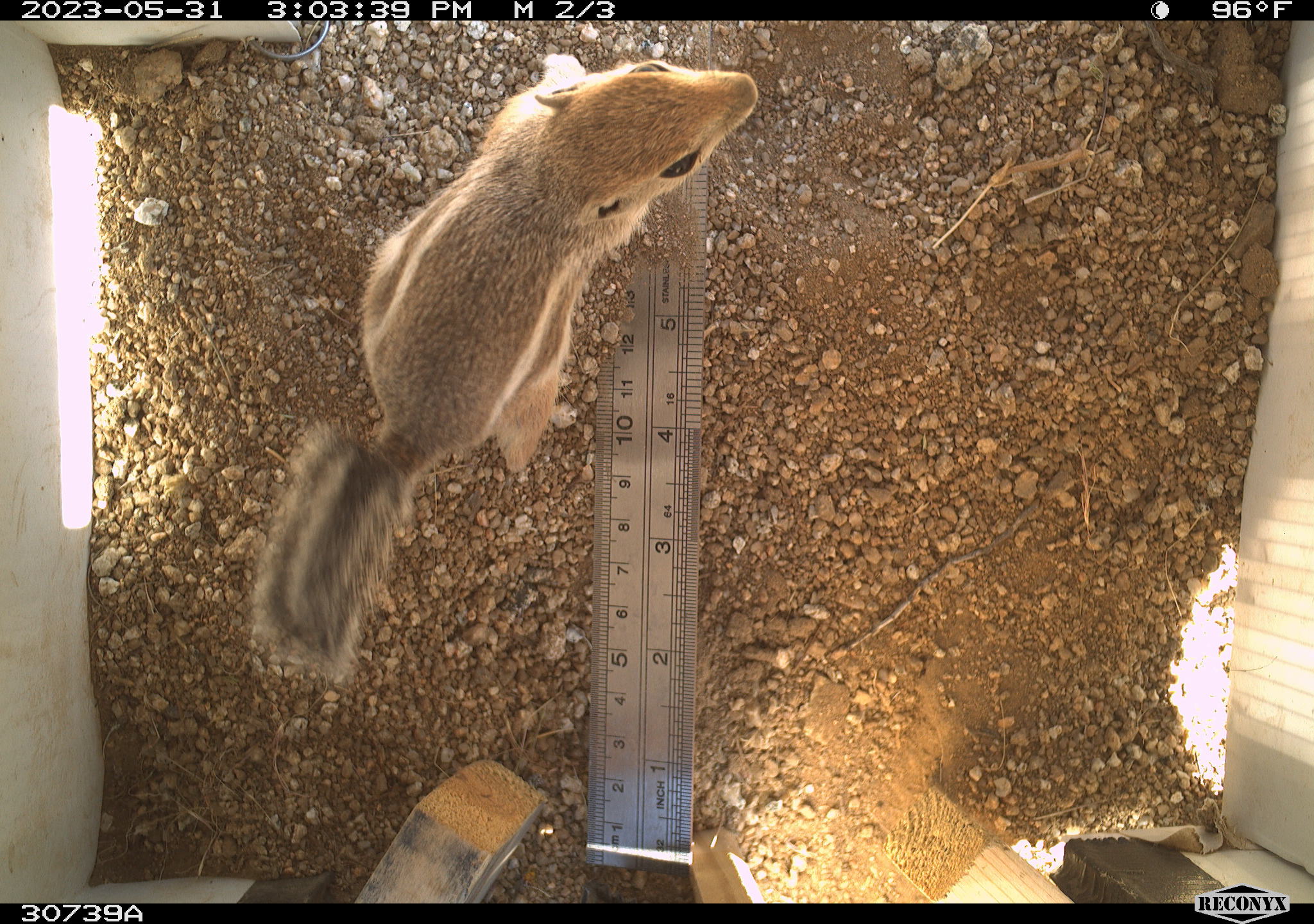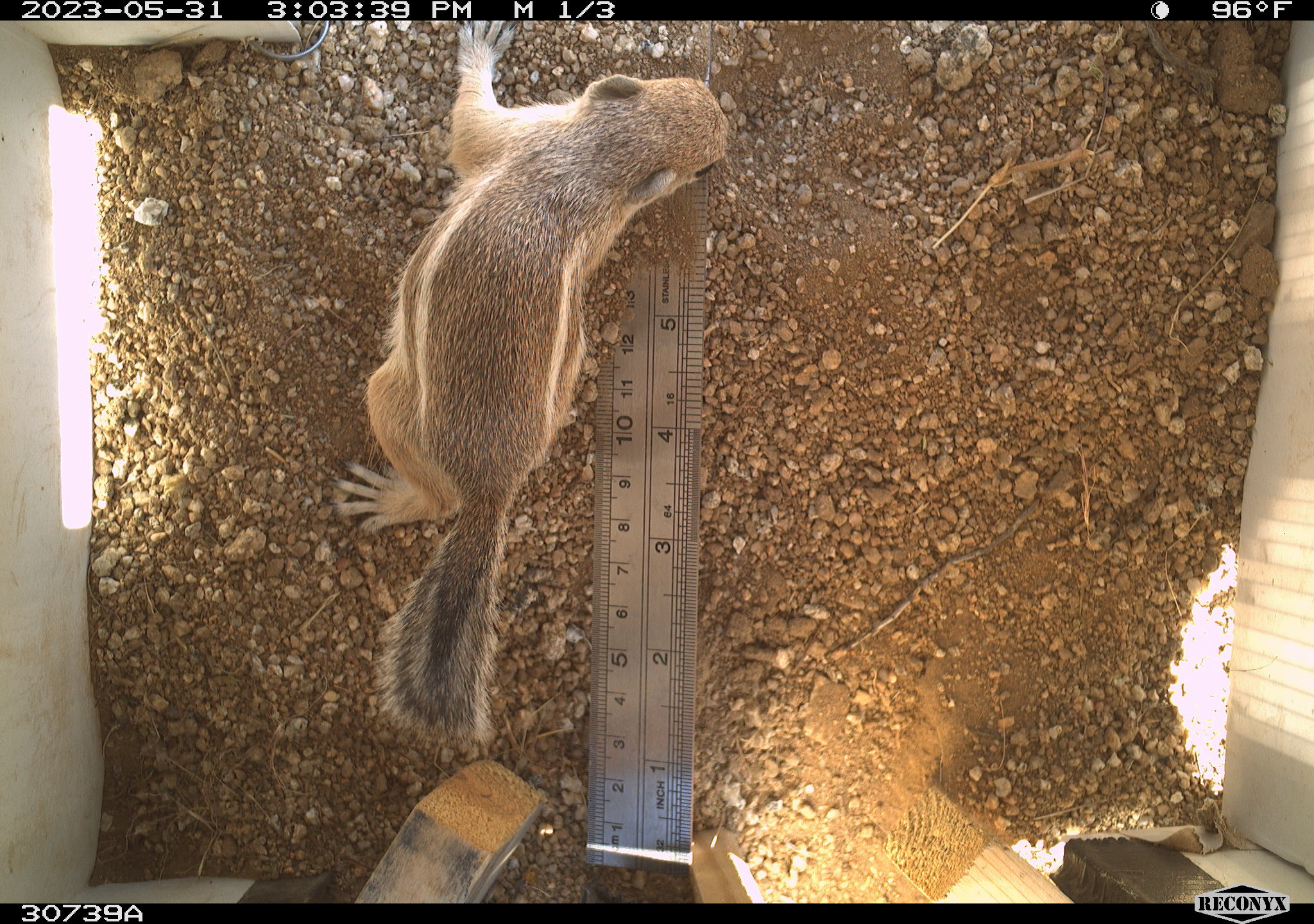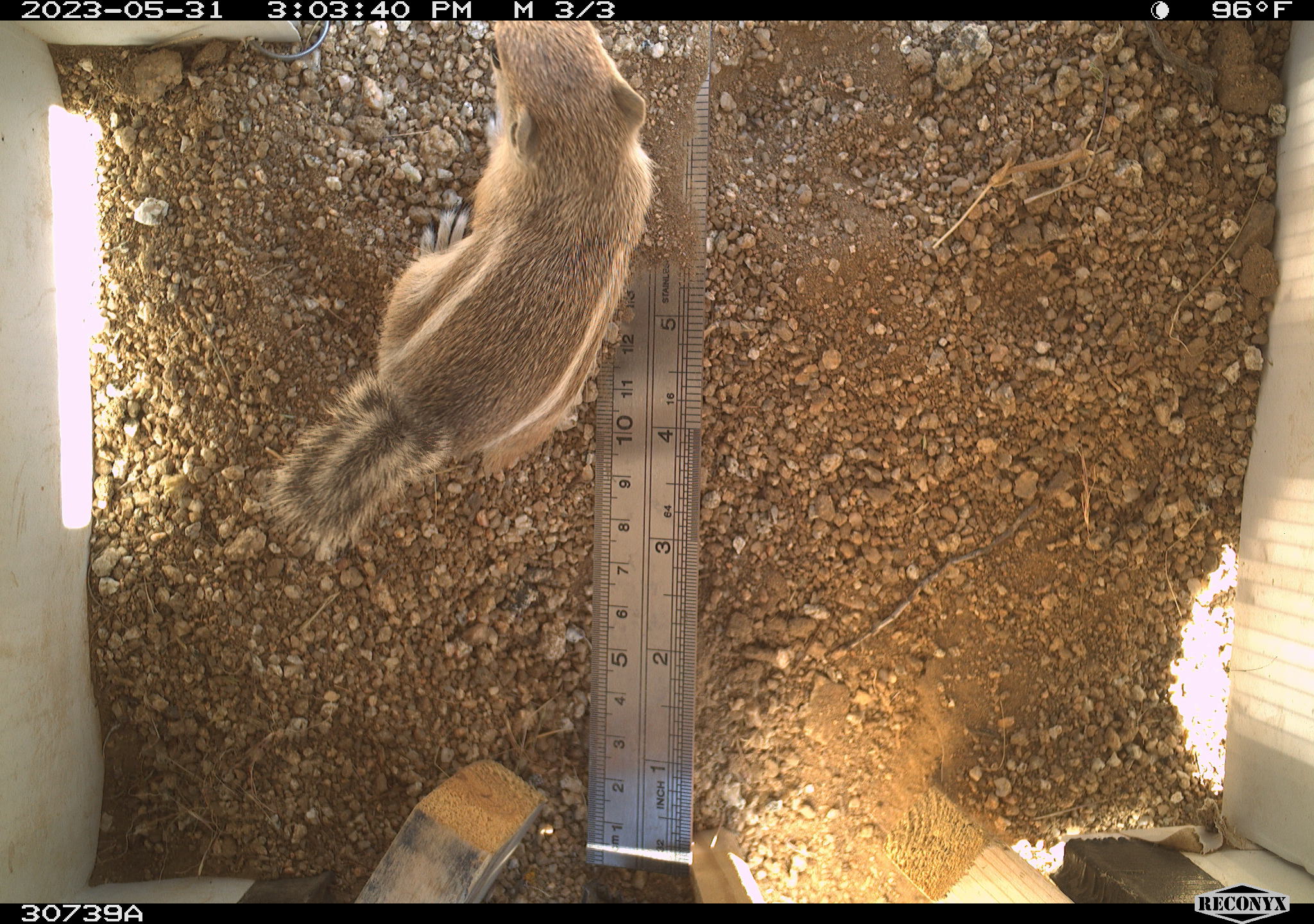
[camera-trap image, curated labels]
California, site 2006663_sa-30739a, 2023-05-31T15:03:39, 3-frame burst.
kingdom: Animalia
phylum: Chordata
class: Mammalia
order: Rodentia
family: Sciuridae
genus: Ammospermophilus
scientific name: Ammospermophilus leucurus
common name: white-tailed antelope squirrel